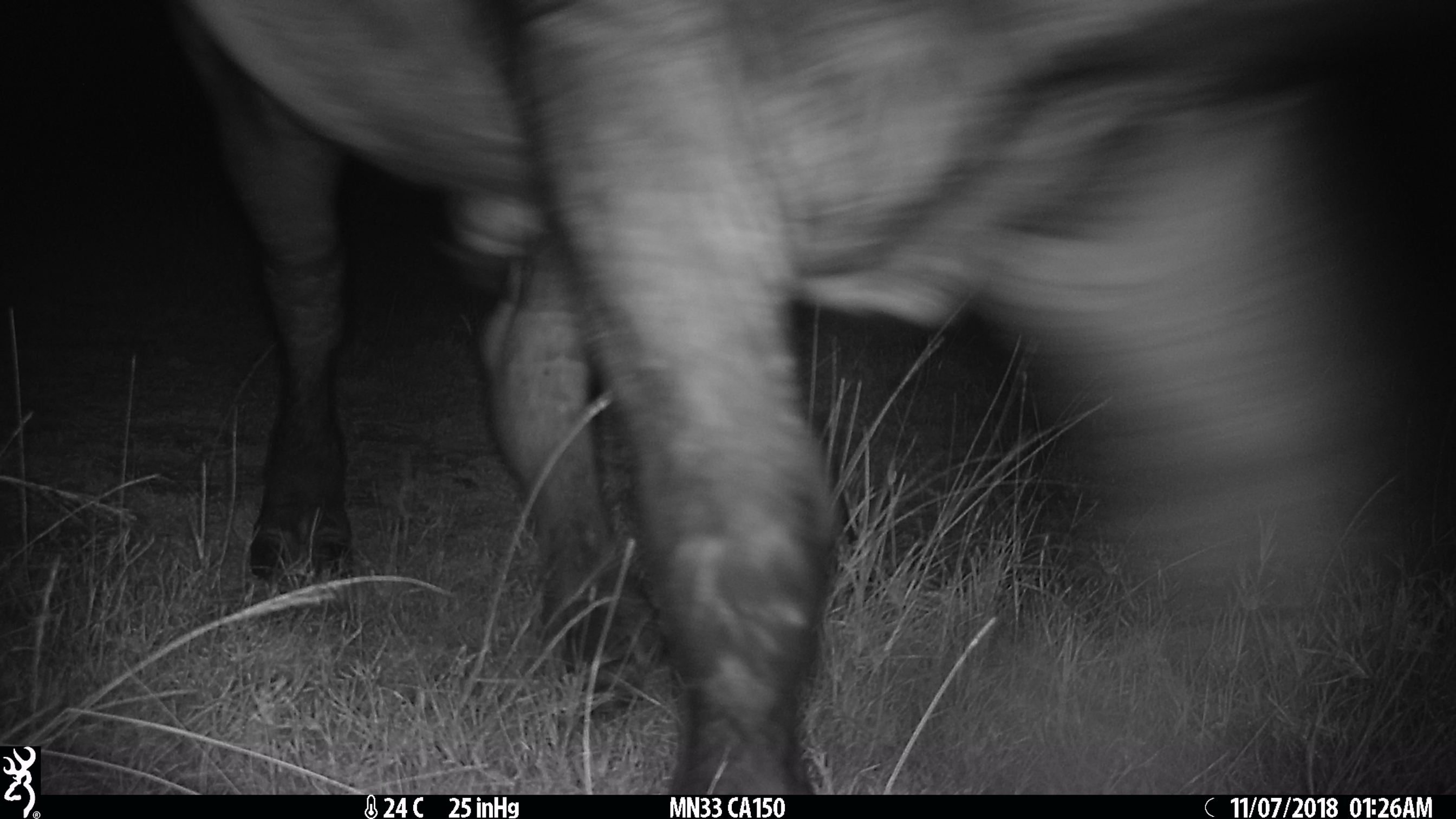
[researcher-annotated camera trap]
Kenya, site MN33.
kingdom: Animalia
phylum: Chordata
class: Mammalia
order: Artiodactyla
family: Bovidae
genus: Syncerus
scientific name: Syncerus caffer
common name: buffalo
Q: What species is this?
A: Buffalo (Syncerus caffer).